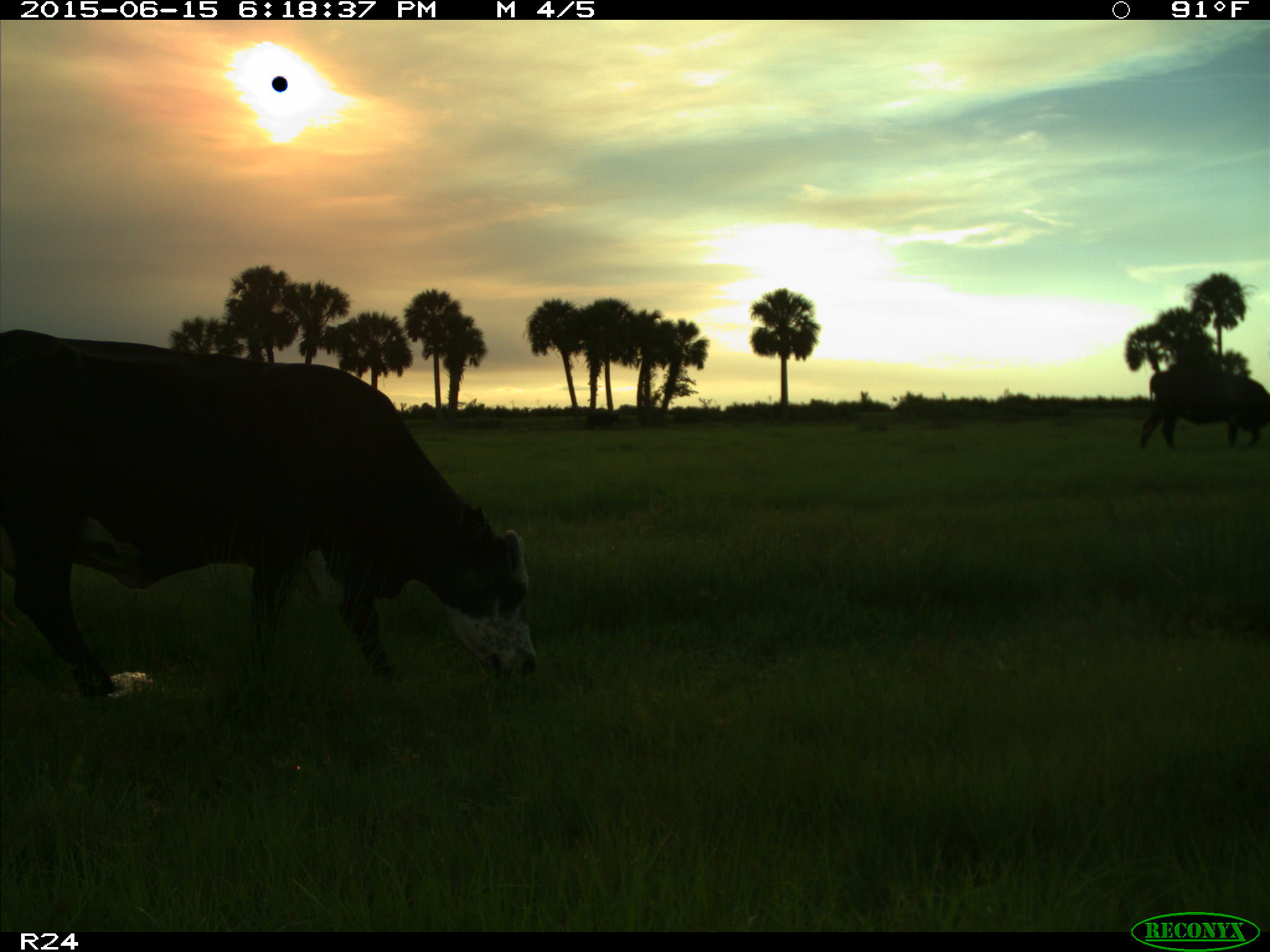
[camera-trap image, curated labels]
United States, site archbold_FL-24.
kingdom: Animalia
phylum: Chordata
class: Mammalia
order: Artiodactyla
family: Bovidae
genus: Bos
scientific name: Bos taurus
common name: domestic cow